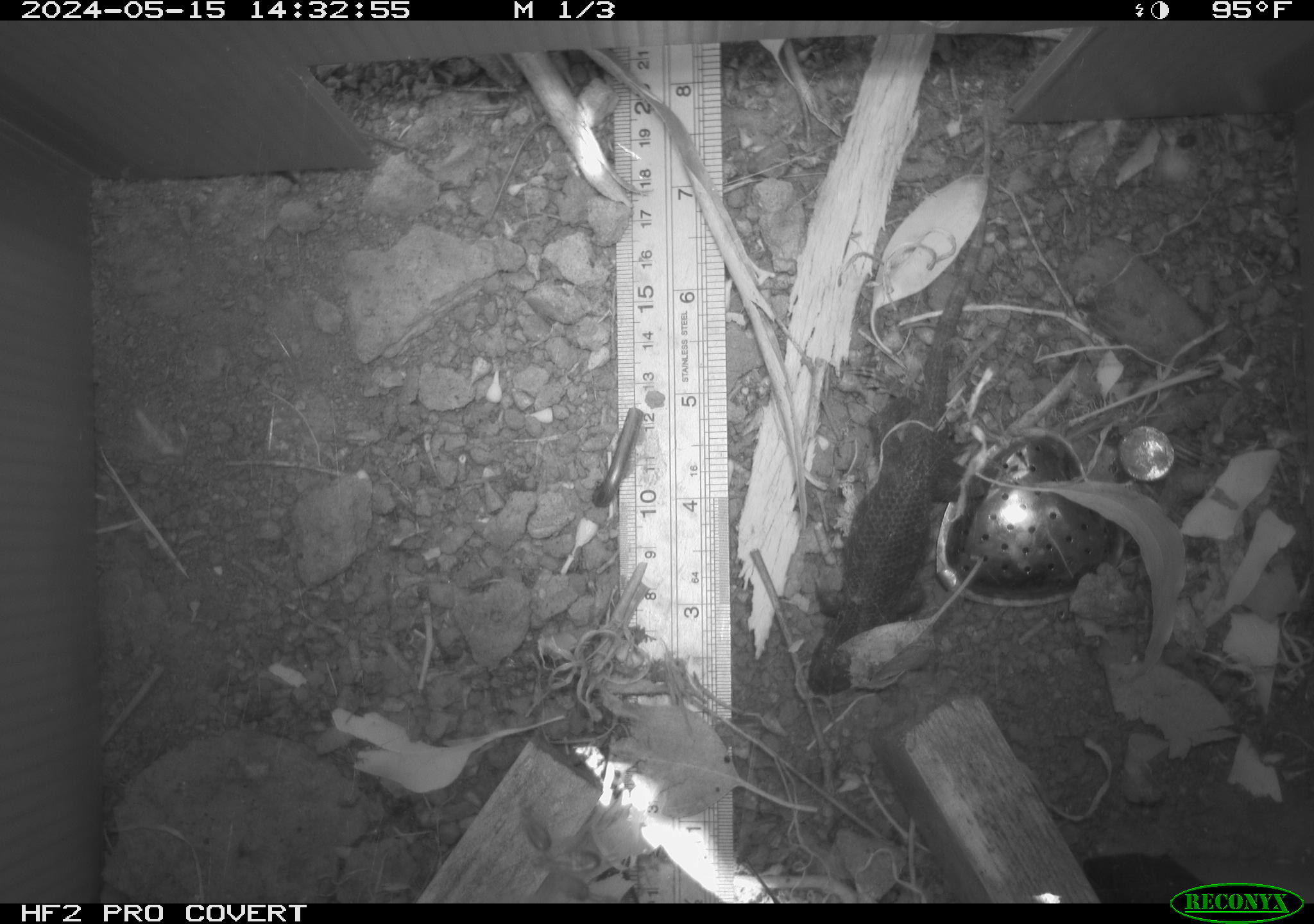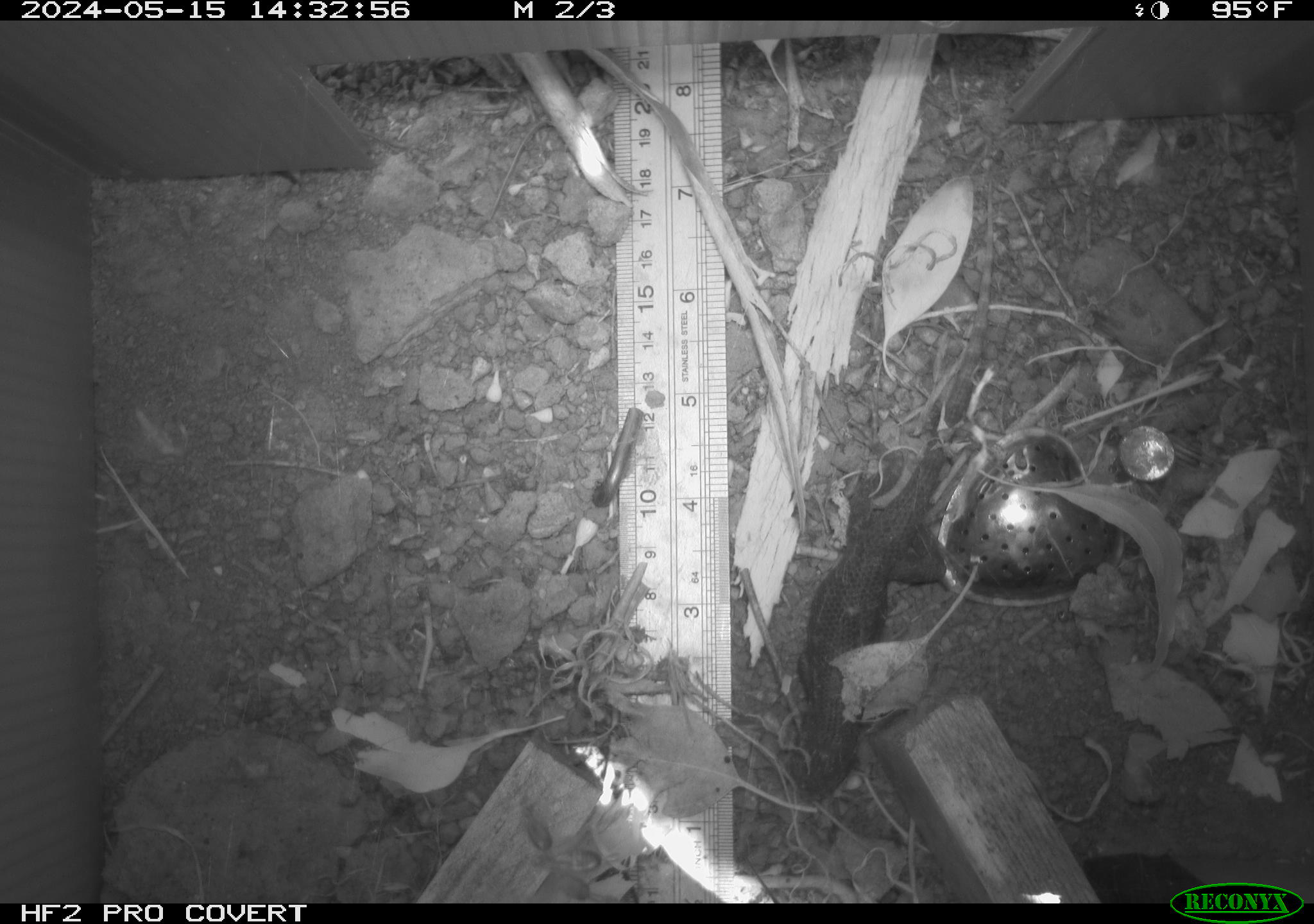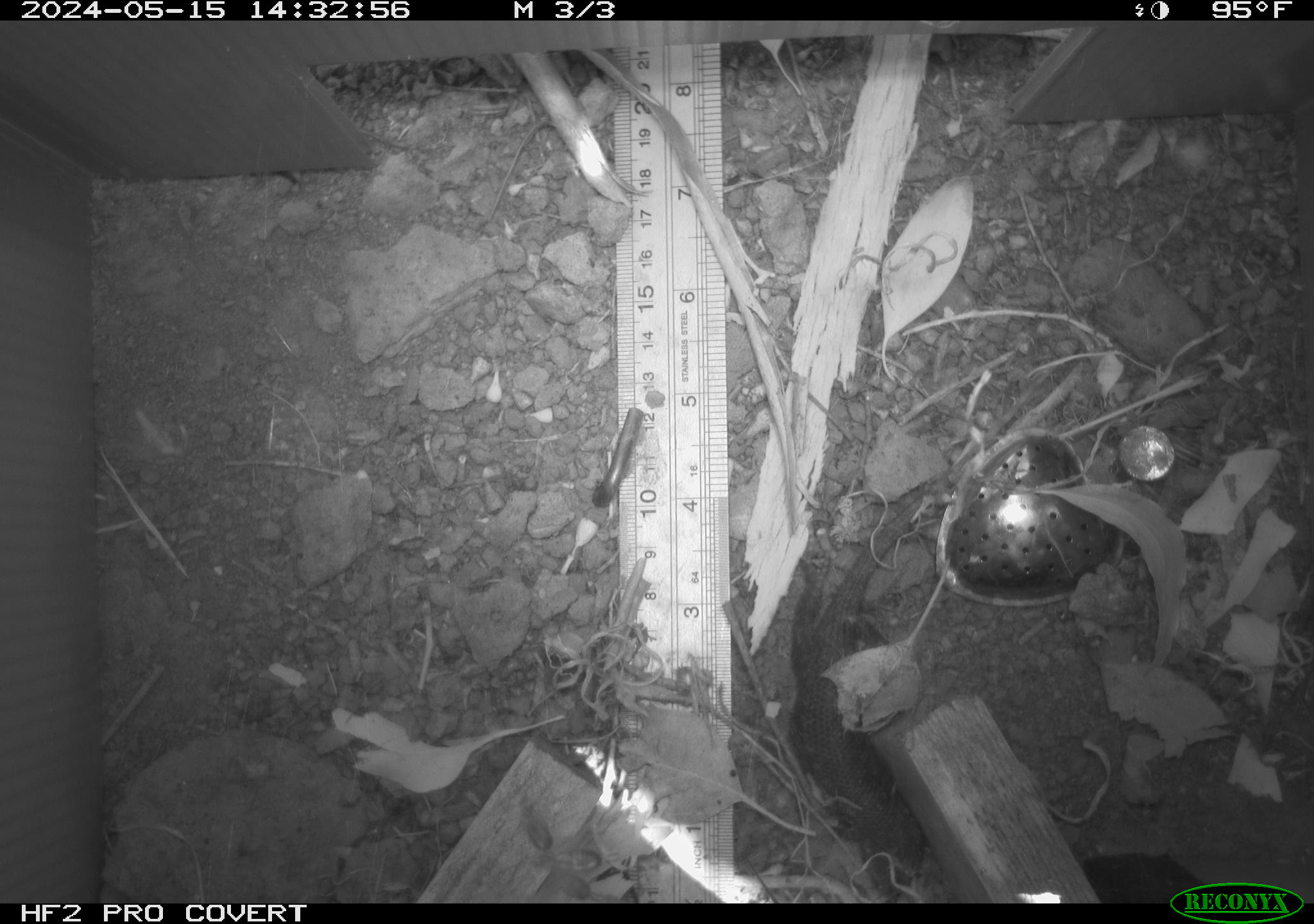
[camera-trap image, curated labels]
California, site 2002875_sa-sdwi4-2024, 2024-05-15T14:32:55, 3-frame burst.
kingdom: Animalia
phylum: Chordata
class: Reptilia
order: Squamata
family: Phrynosomatidae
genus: Sceloporus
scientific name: Sceloporus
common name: spiny lizards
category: sceloporus species